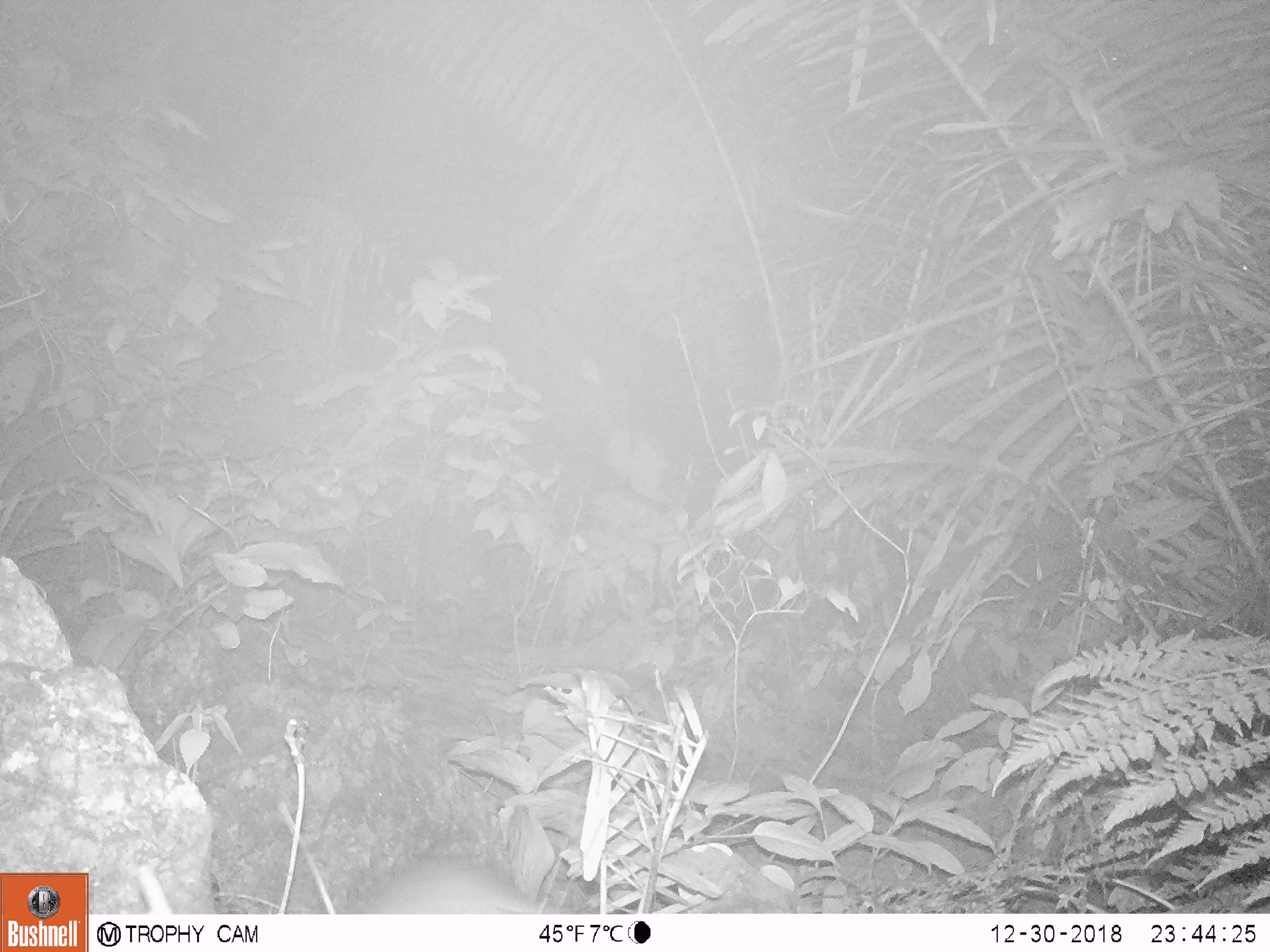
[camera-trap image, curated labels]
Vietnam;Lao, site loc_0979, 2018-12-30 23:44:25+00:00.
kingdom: Animalia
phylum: Chordata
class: Mammalia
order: Rodentia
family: Muridae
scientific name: Muridae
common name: old-world mice and rats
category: unidentified murid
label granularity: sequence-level